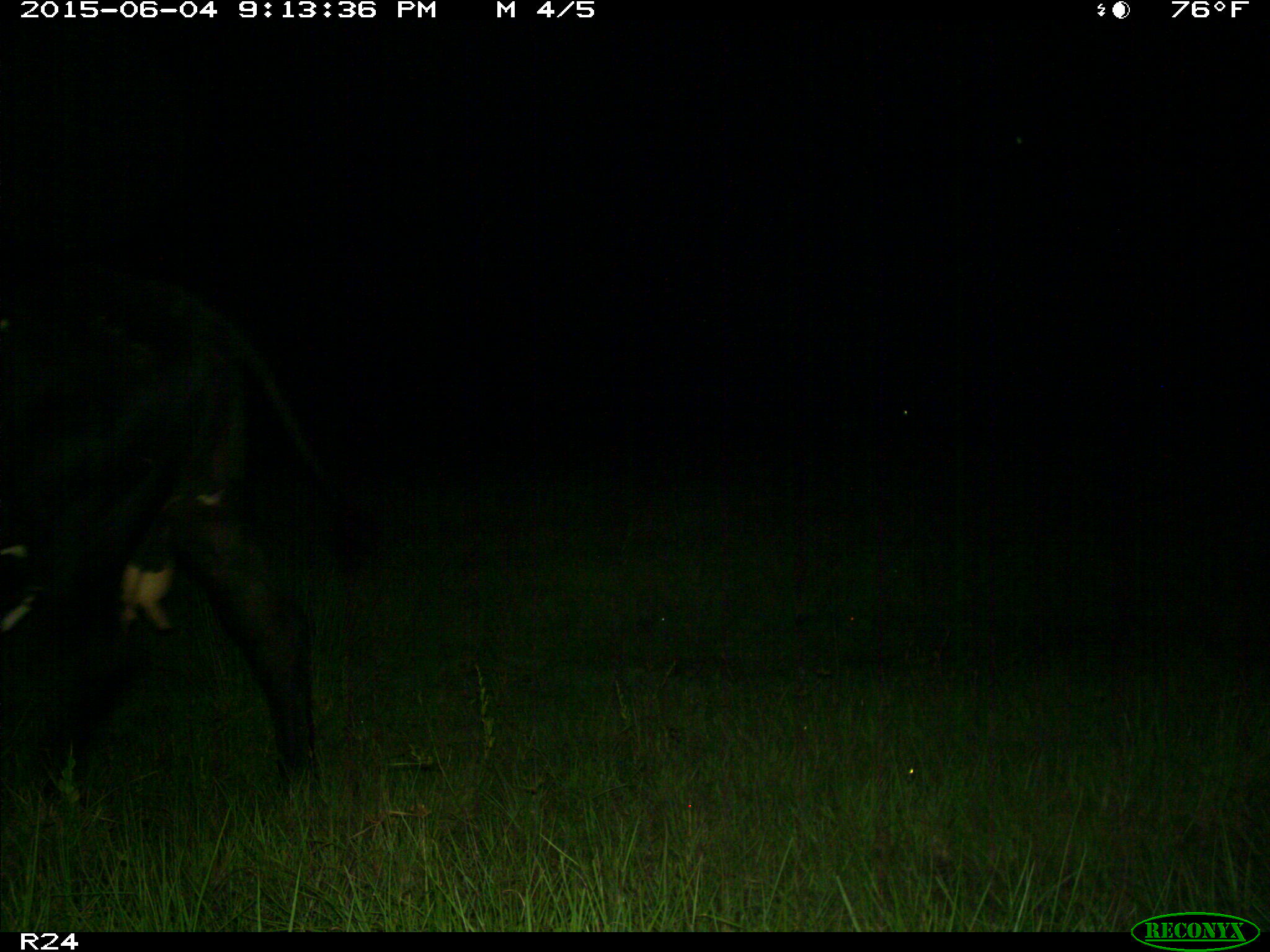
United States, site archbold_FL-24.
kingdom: Animalia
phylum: Chordata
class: Mammalia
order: Artiodactyla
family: Bovidae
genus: Bos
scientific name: Bos taurus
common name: domestic cow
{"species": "Bos taurus (domestic cow)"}